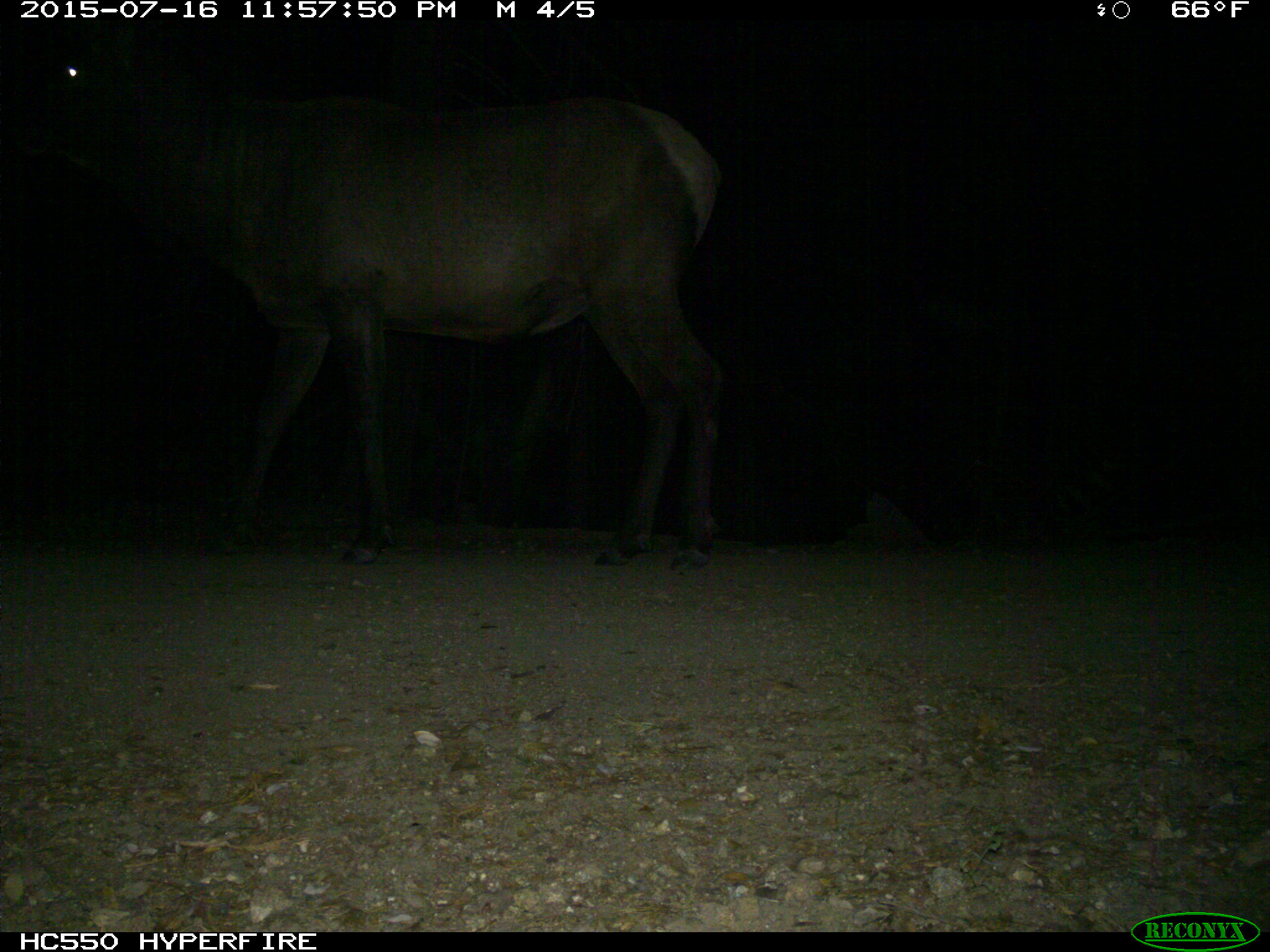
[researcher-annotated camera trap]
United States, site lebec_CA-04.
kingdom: Animalia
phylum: Chordata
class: Mammalia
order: Artiodactyla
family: Cervidae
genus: Cervus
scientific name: Cervus canadensis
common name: elk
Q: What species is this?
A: Cervus canadensis (elk).